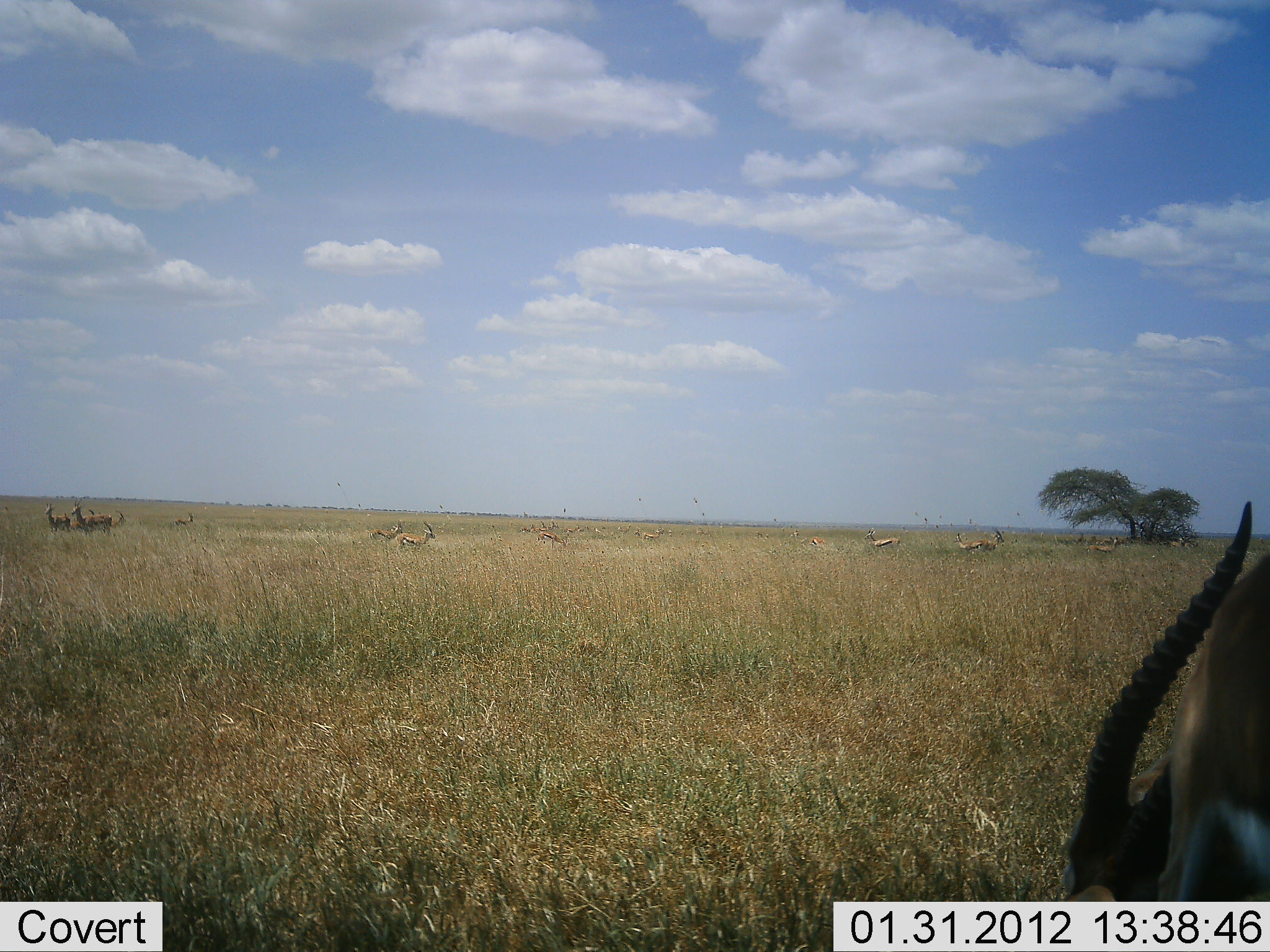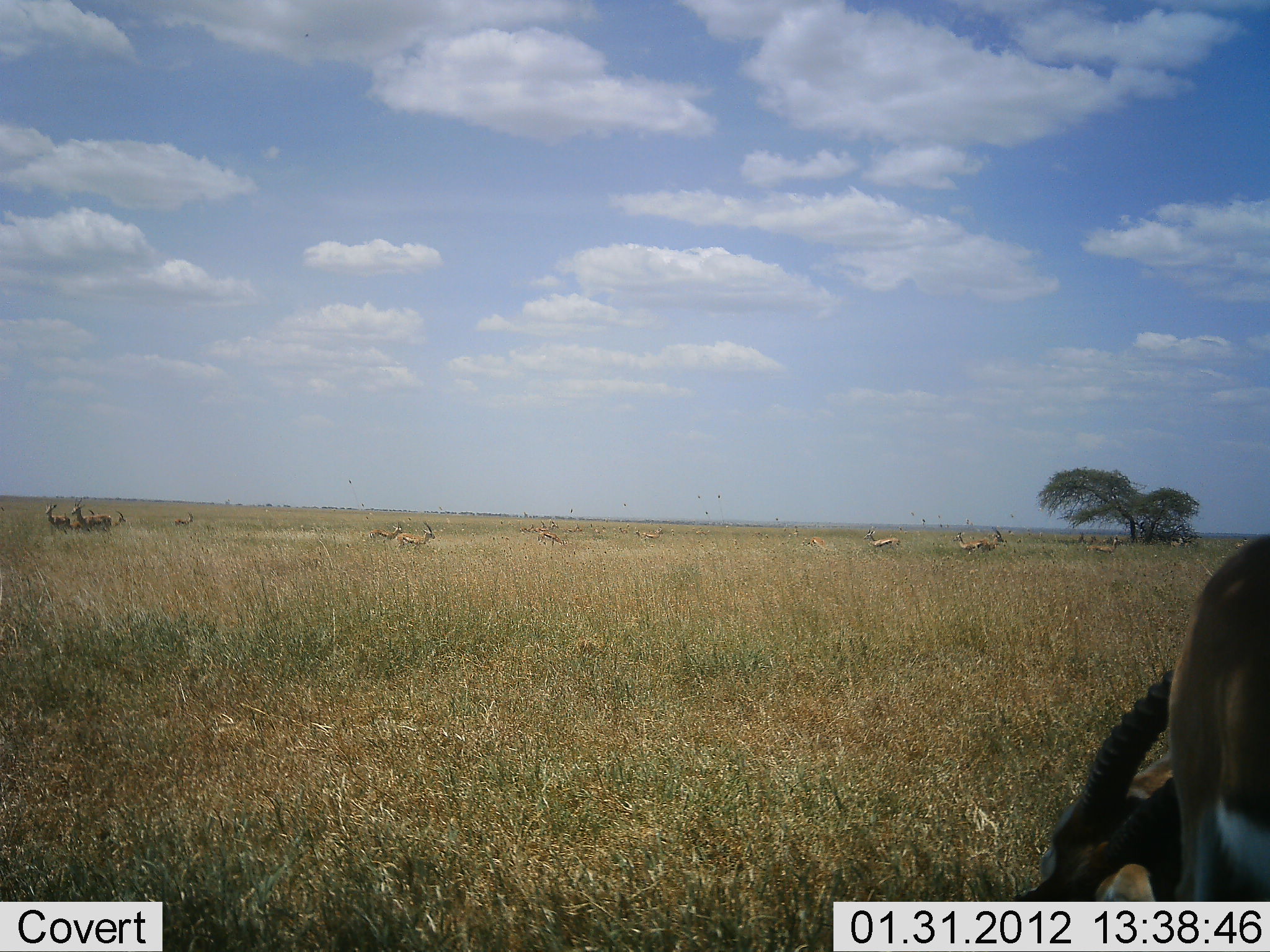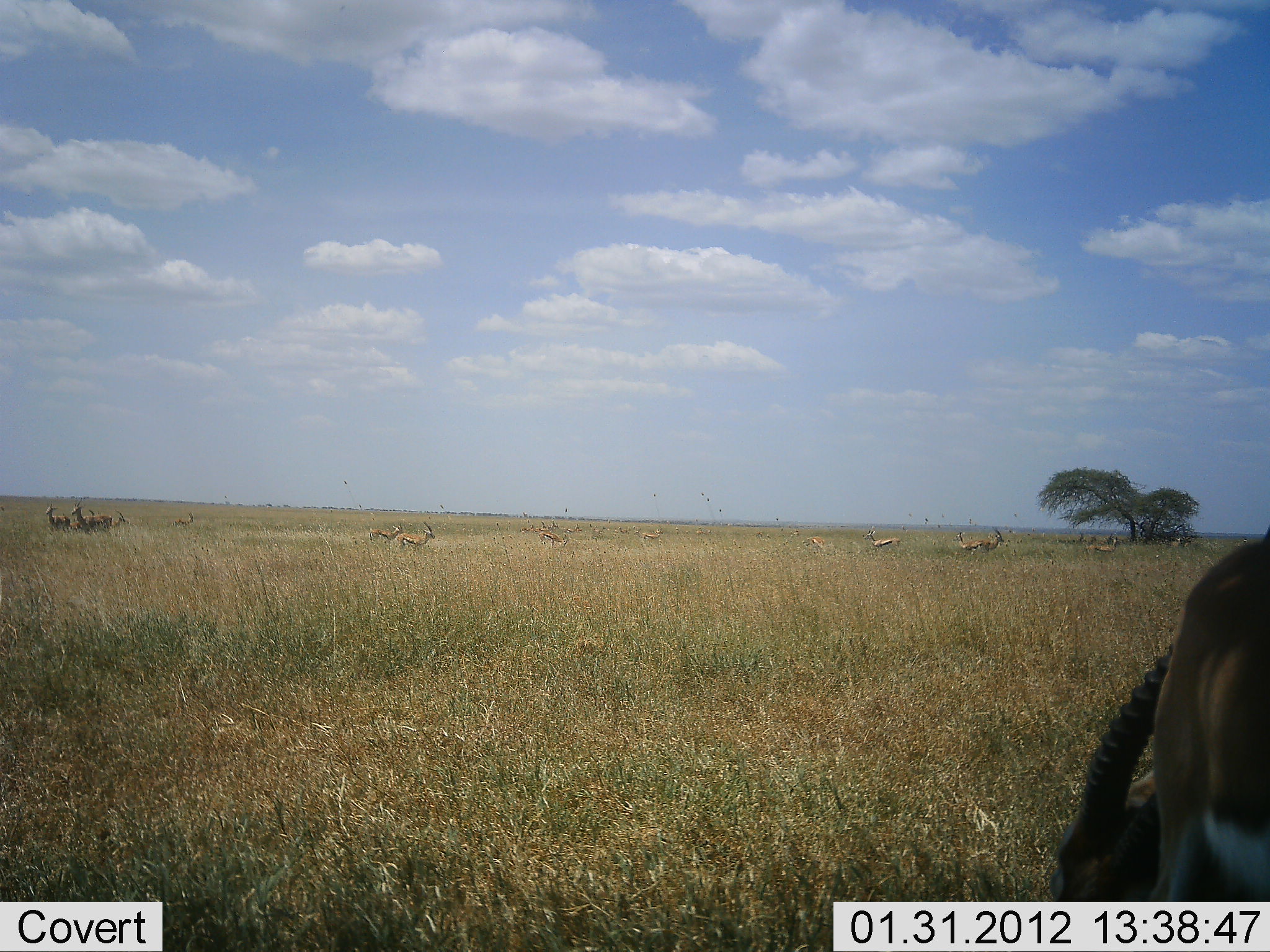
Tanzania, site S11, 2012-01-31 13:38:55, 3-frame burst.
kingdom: Animalia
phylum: Chordata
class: Mammalia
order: Artiodactyla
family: Bovidae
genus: Eudorcas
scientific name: Eudorcas thomsonii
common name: thomson's gazelle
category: gazellethomsons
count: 11-50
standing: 67%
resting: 20%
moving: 27%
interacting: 0%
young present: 7%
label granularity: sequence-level